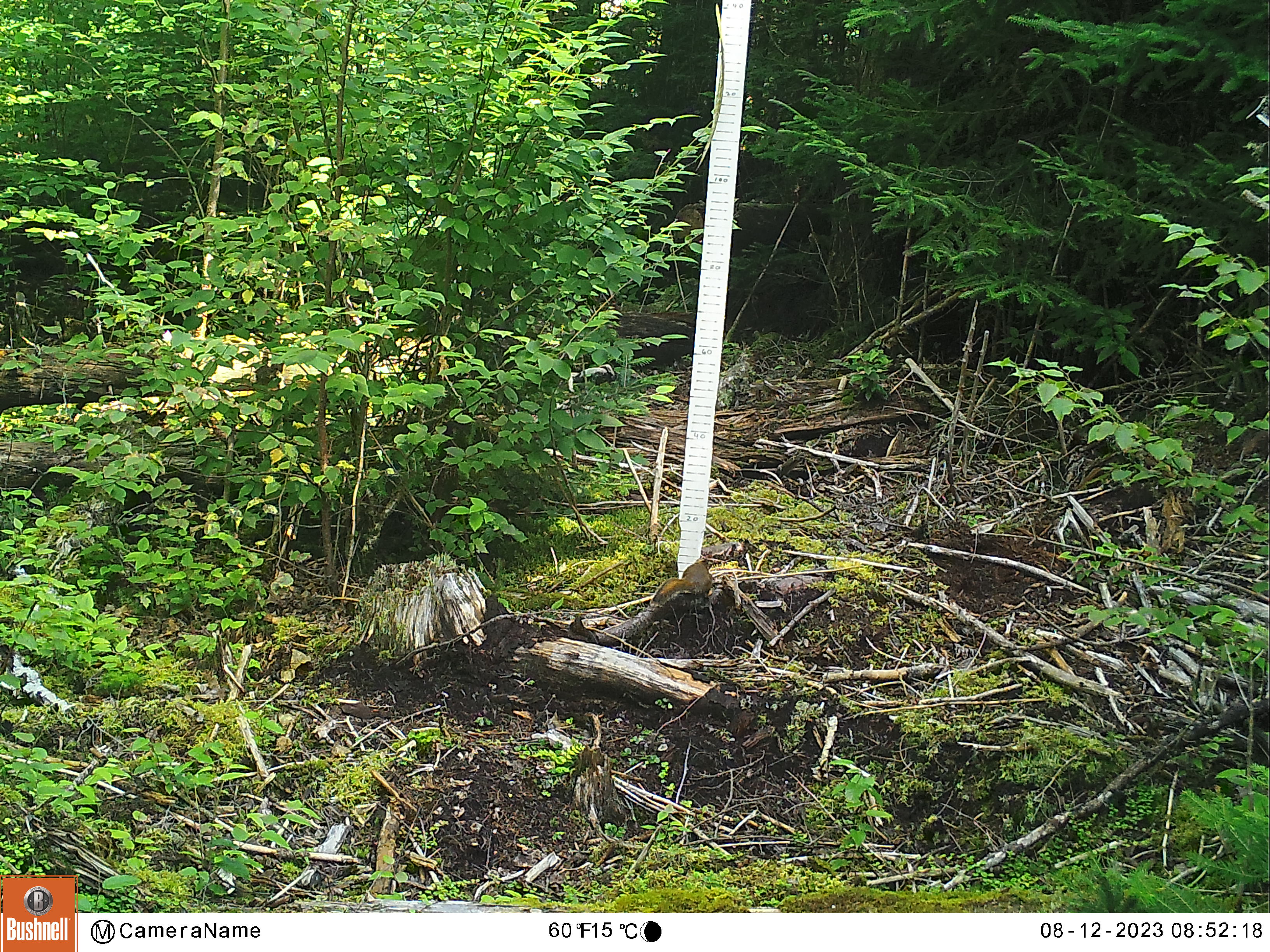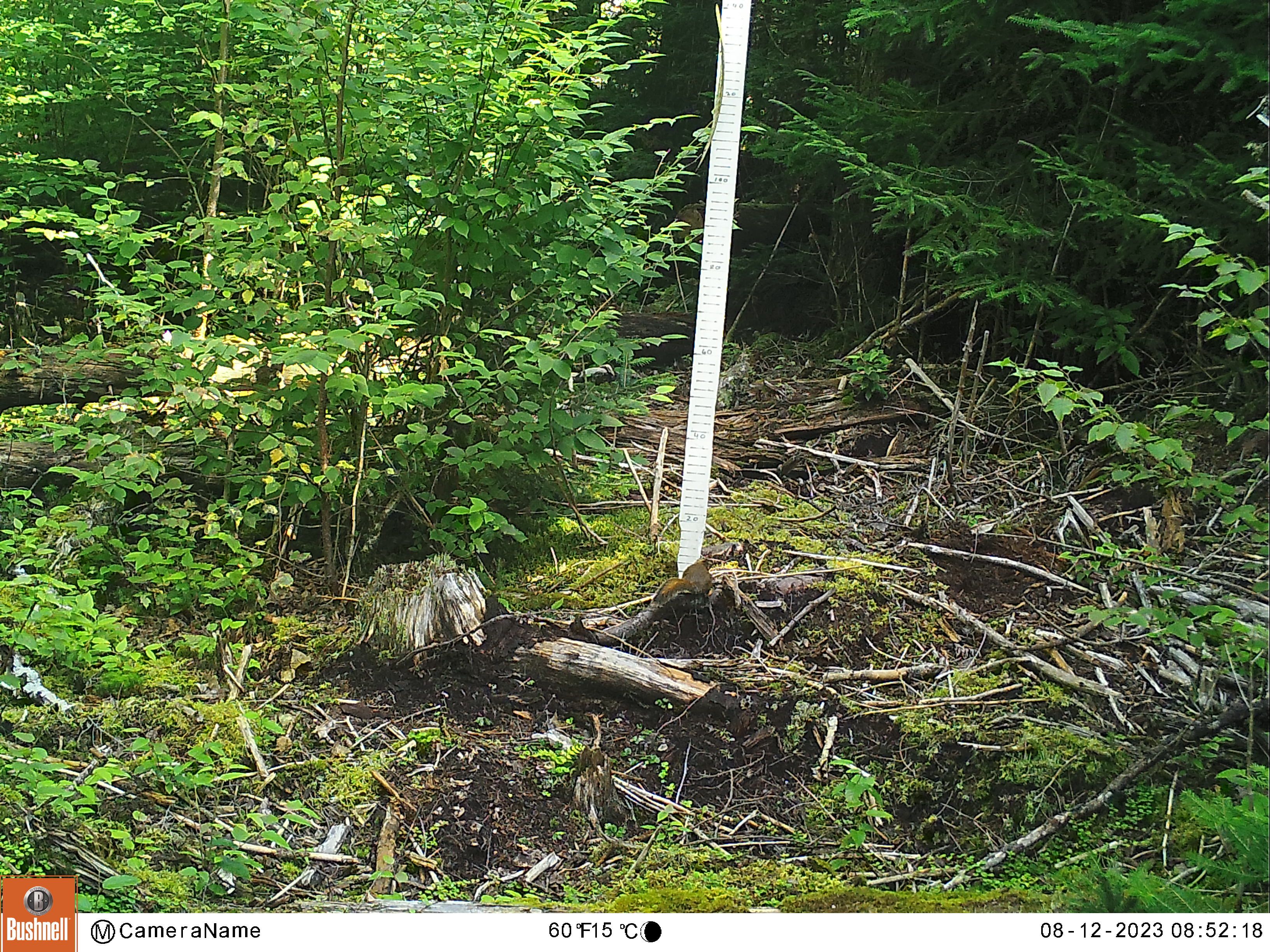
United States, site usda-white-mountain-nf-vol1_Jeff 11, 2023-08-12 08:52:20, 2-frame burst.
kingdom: Animalia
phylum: Chordata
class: Mammalia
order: Rodentia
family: Sciuridae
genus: Tamiasciurus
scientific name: Tamiasciurus hudsonicus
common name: red squirrel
Red squirrel (Tamiasciurus hudsonicus).